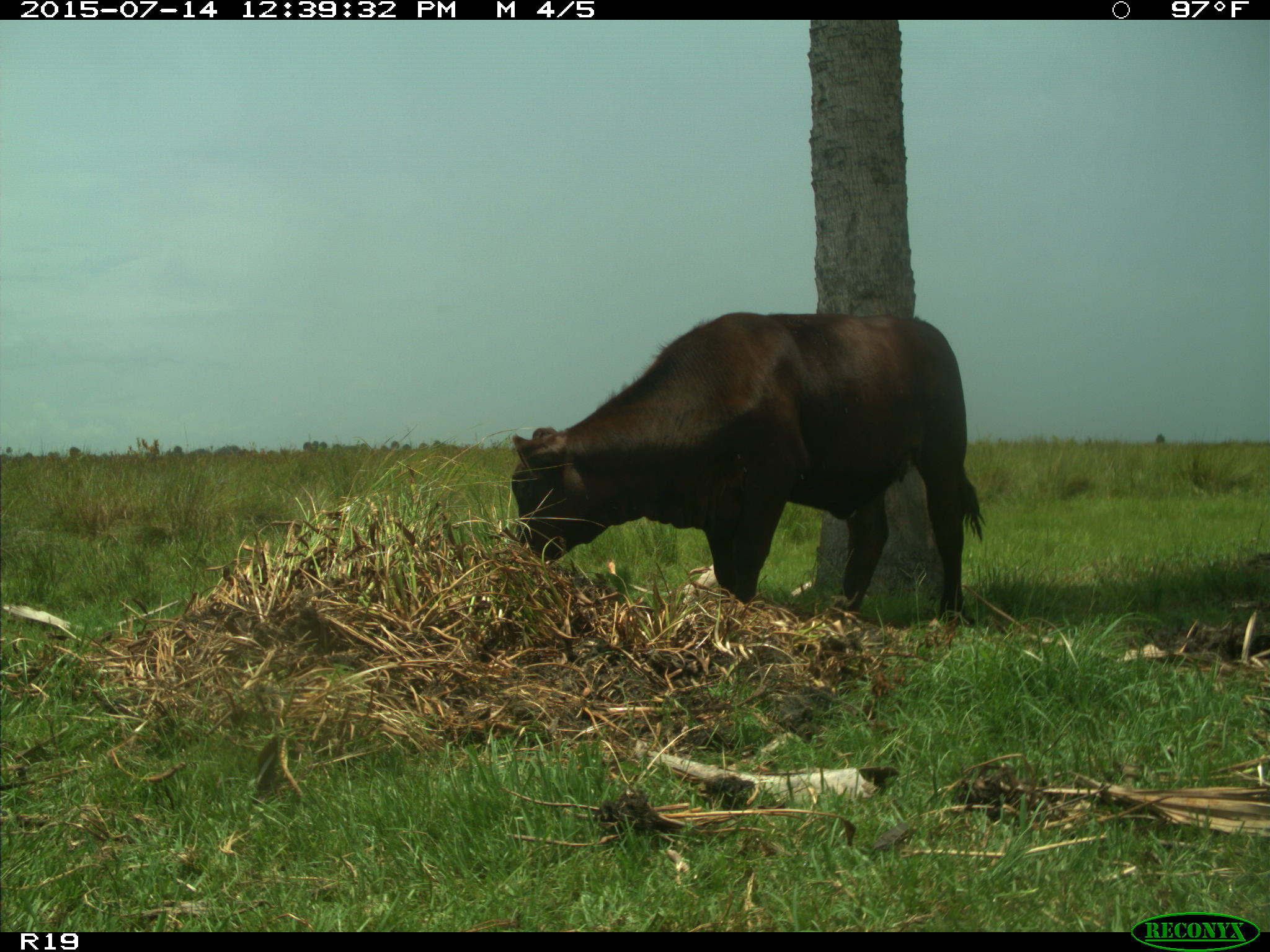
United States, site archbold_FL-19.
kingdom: Animalia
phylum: Chordata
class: Mammalia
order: Artiodactyla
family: Bovidae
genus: Bos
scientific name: Bos taurus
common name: domestic cow